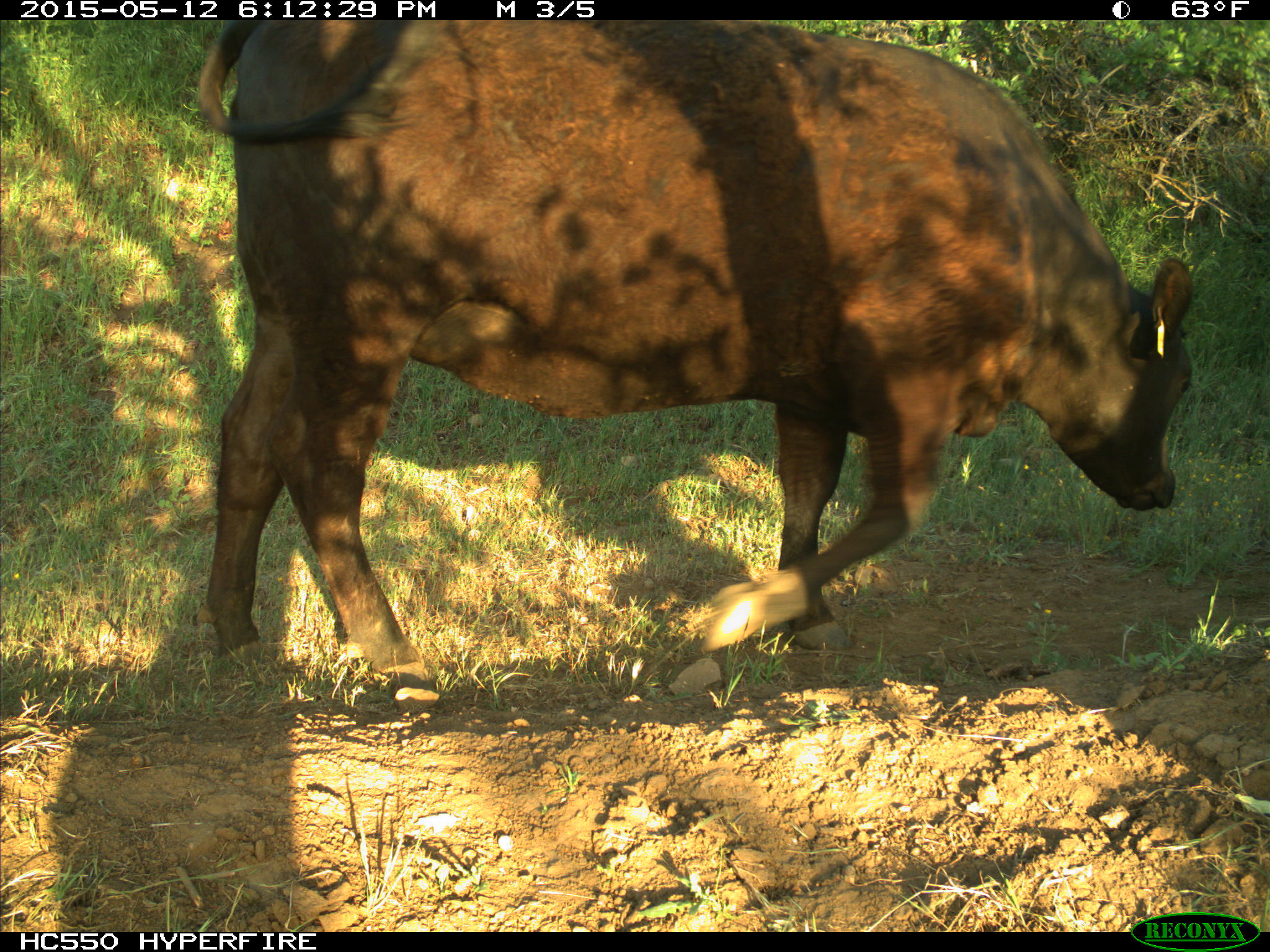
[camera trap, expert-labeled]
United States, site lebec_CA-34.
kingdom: Animalia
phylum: Chordata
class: Mammalia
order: Artiodactyla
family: Bovidae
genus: Bos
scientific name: Bos taurus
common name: domestic cow